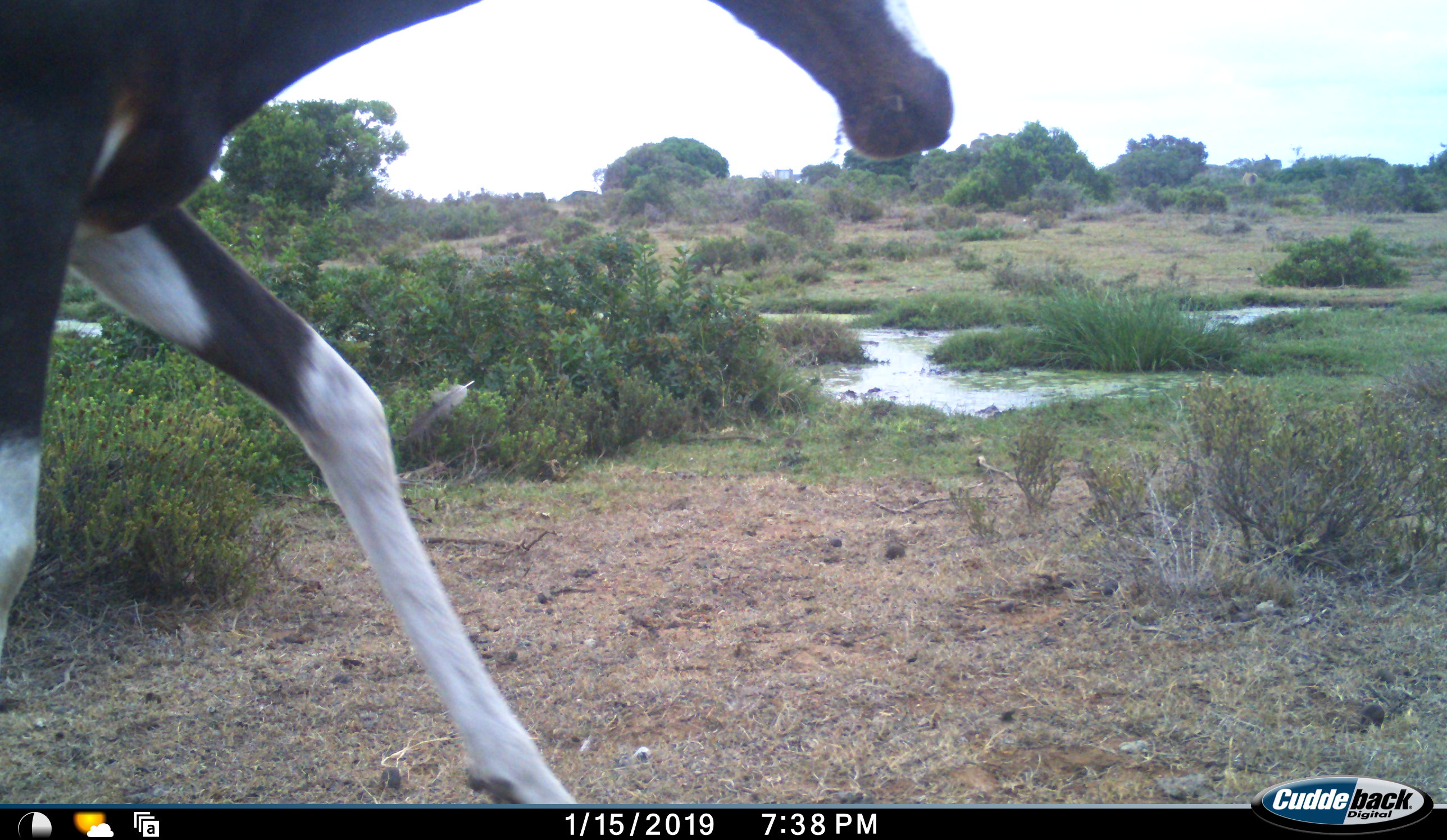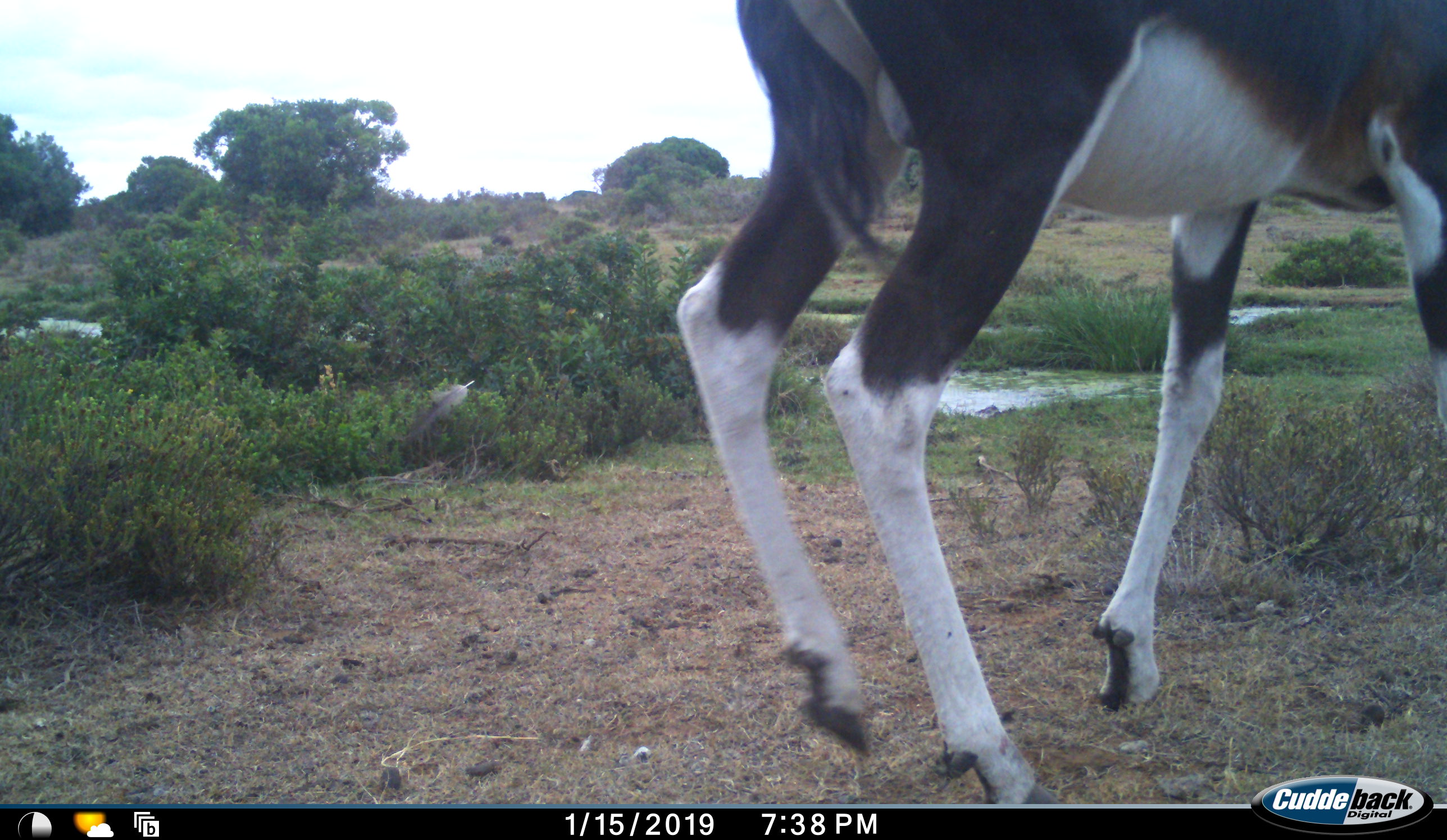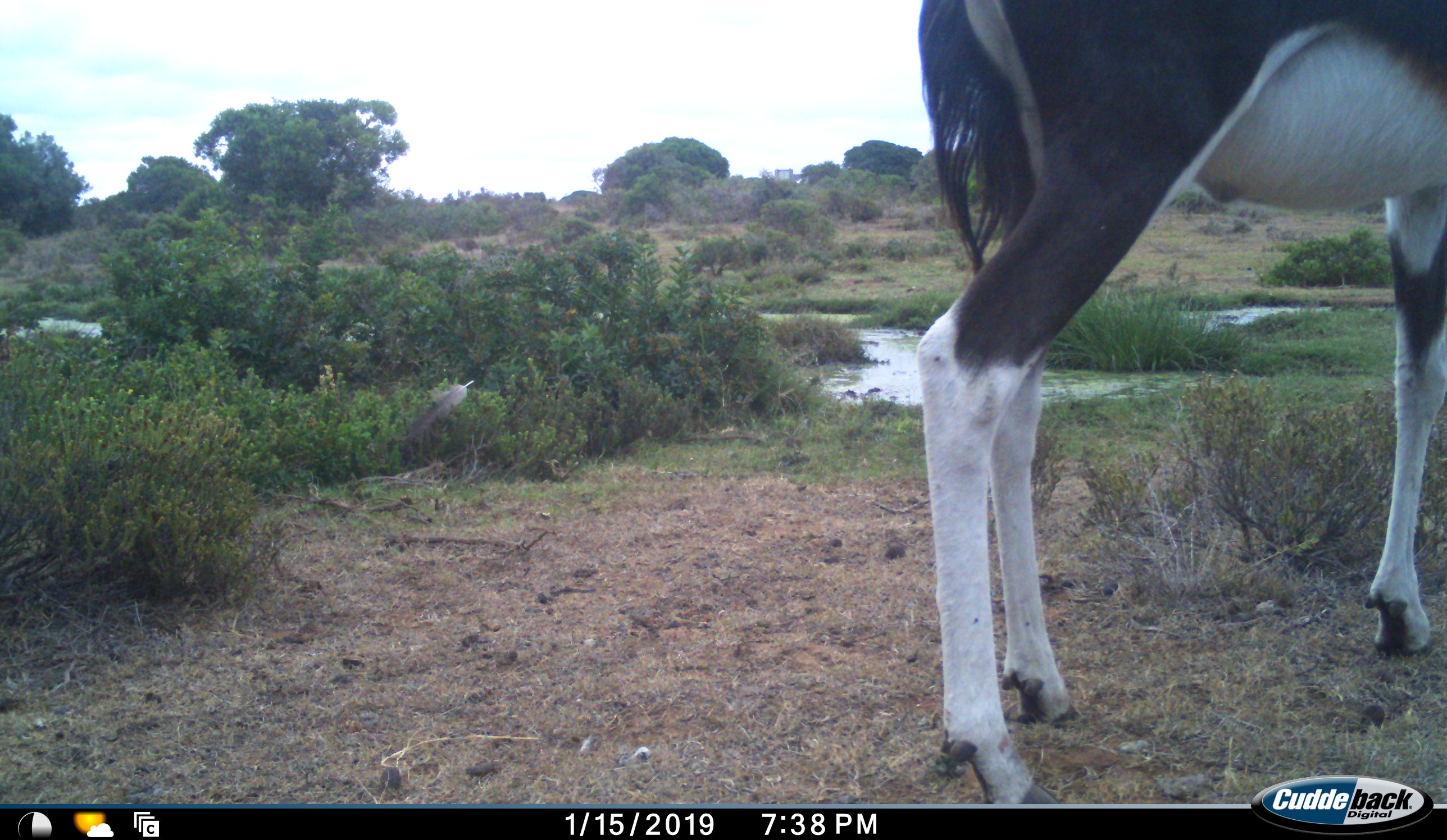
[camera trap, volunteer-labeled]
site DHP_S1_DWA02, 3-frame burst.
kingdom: Animalia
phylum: Chordata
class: Mammalia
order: Artiodactyla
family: Bovidae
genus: Damaliscus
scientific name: Damaliscus pygargus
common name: bontebok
Bontebok (Damaliscus pygargus), count 1. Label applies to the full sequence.